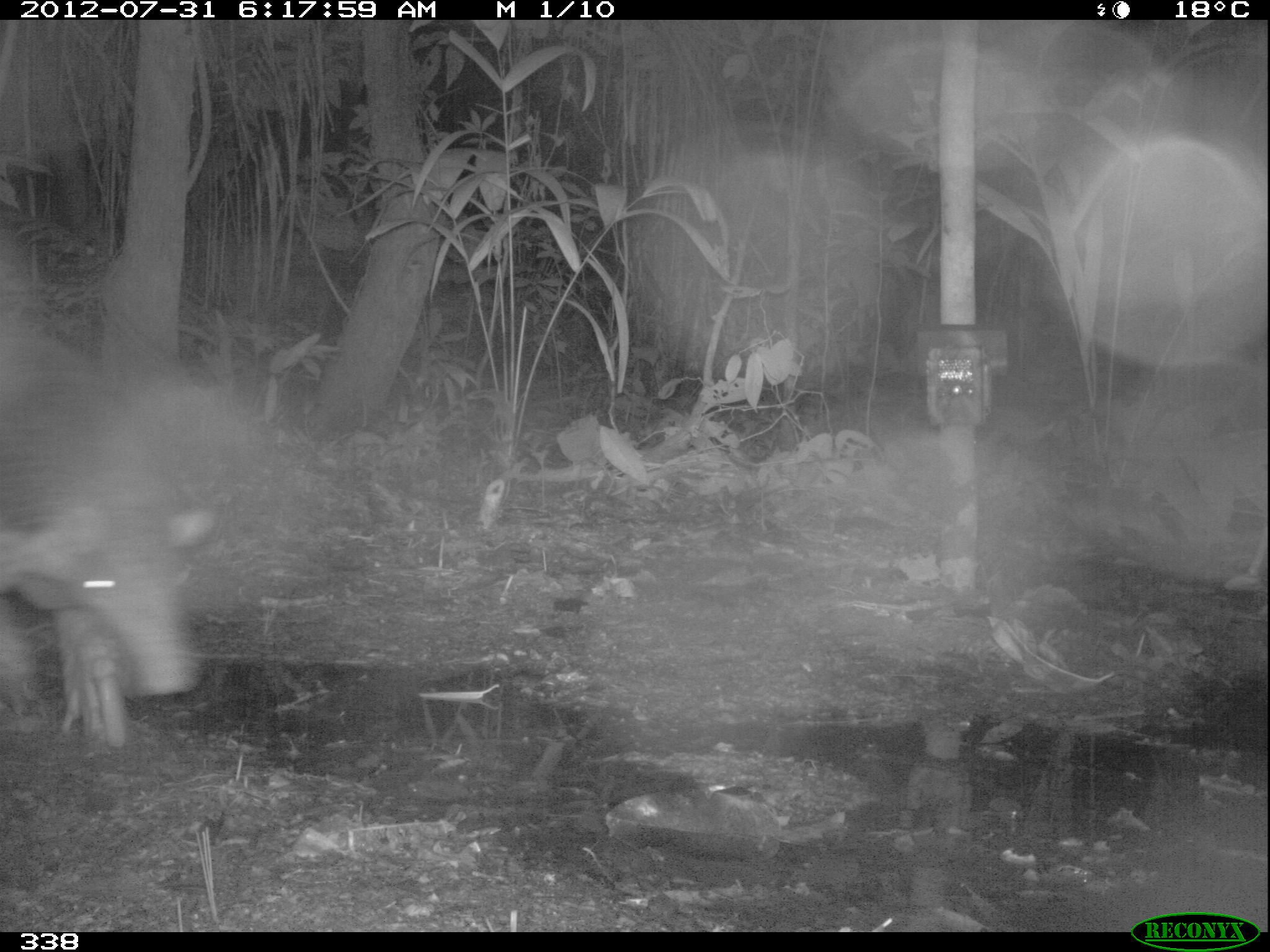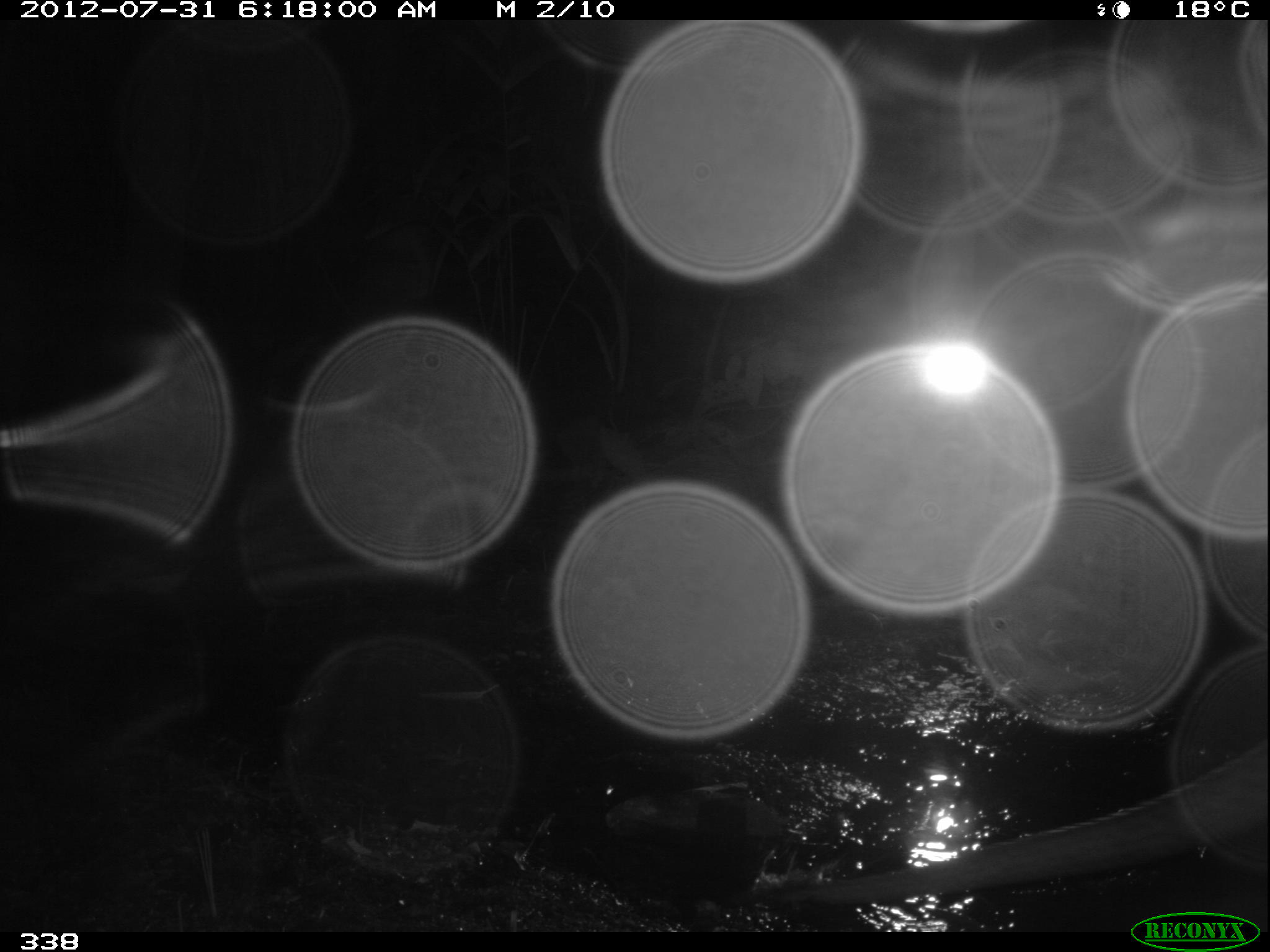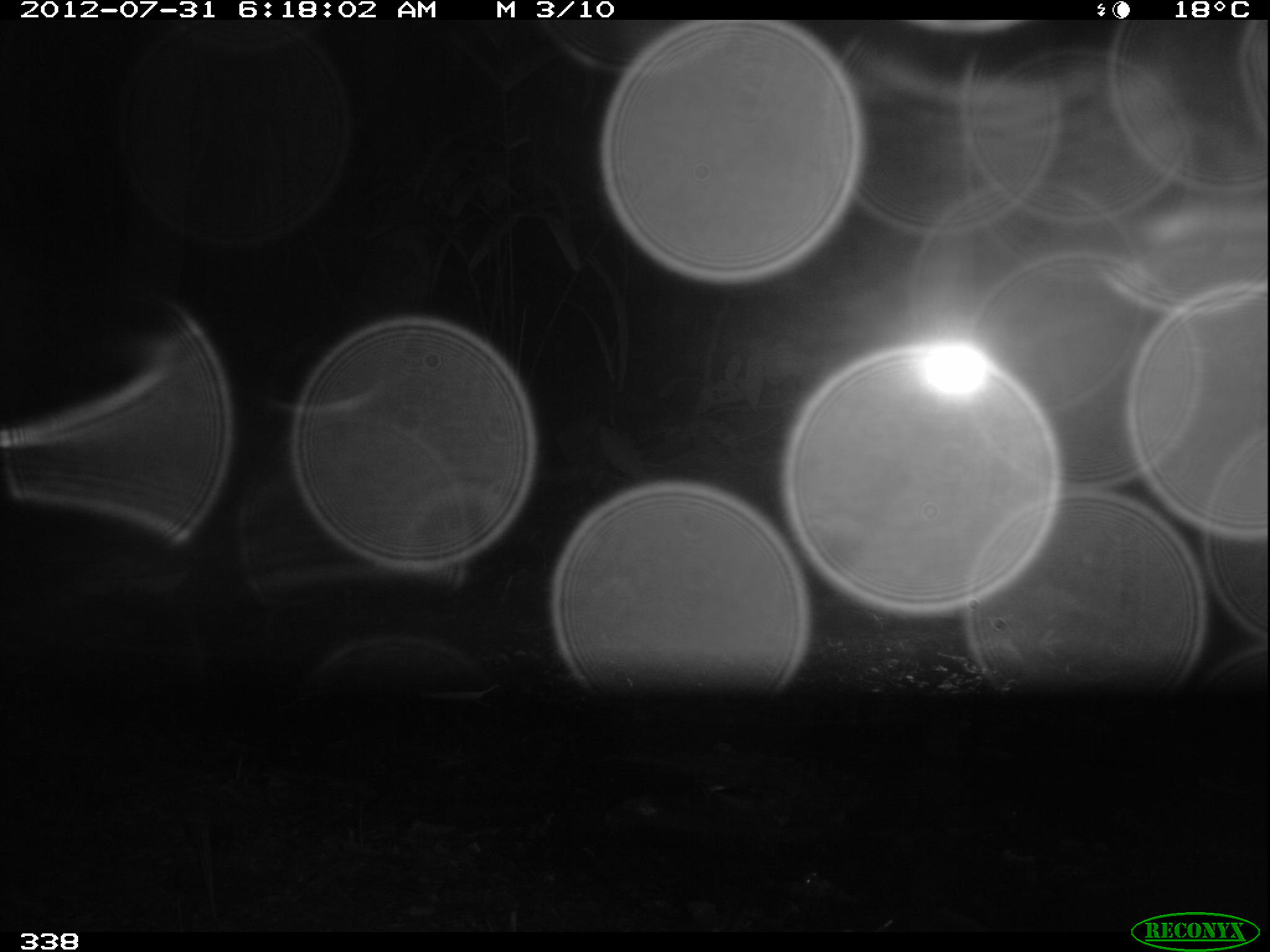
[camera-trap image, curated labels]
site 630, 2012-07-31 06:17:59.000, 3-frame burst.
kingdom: Animalia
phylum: Chordata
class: Mammalia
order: Cingulata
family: Chlamyphoridae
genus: Priodontes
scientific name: Priodontes maximus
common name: giant armadillo